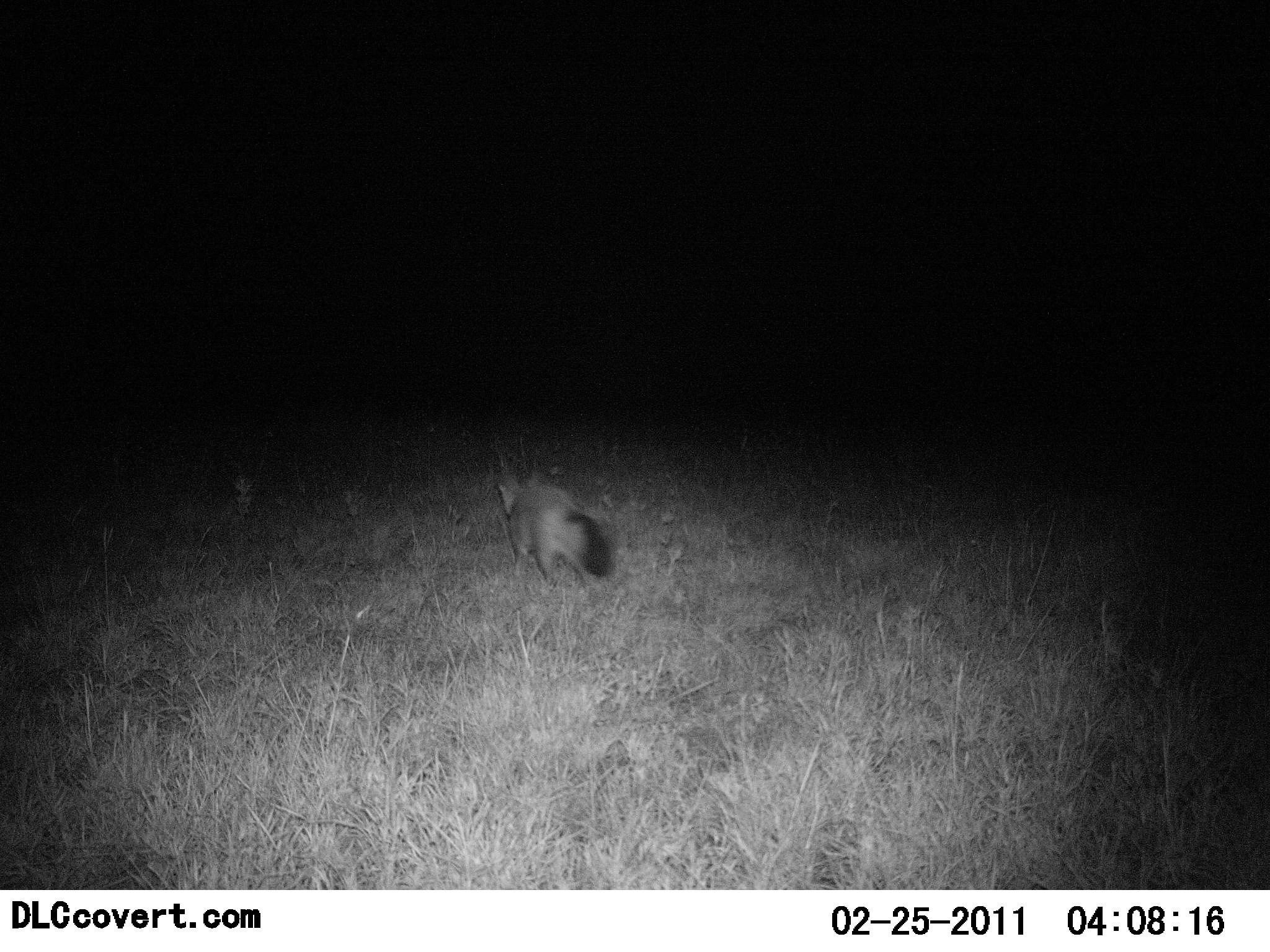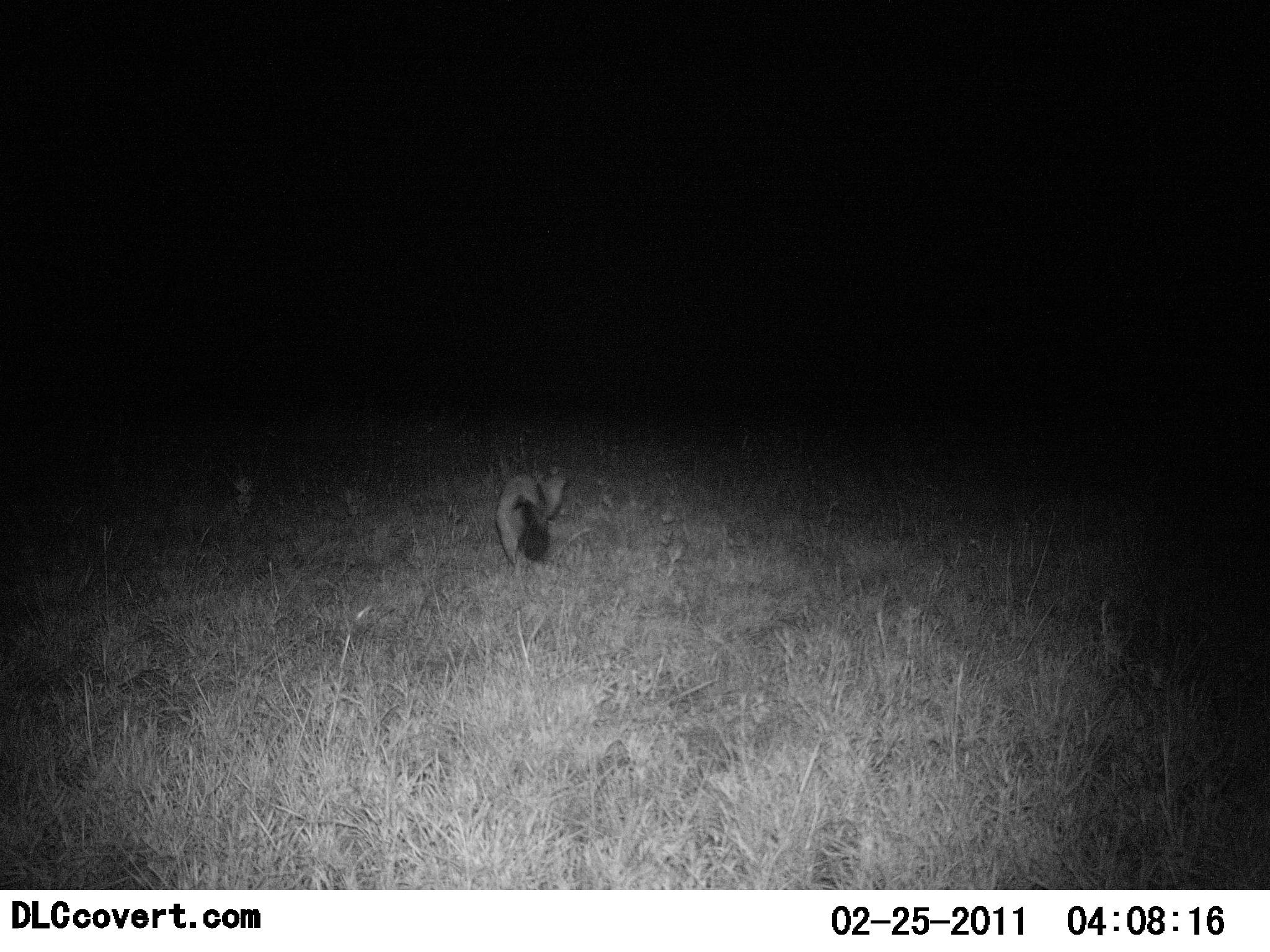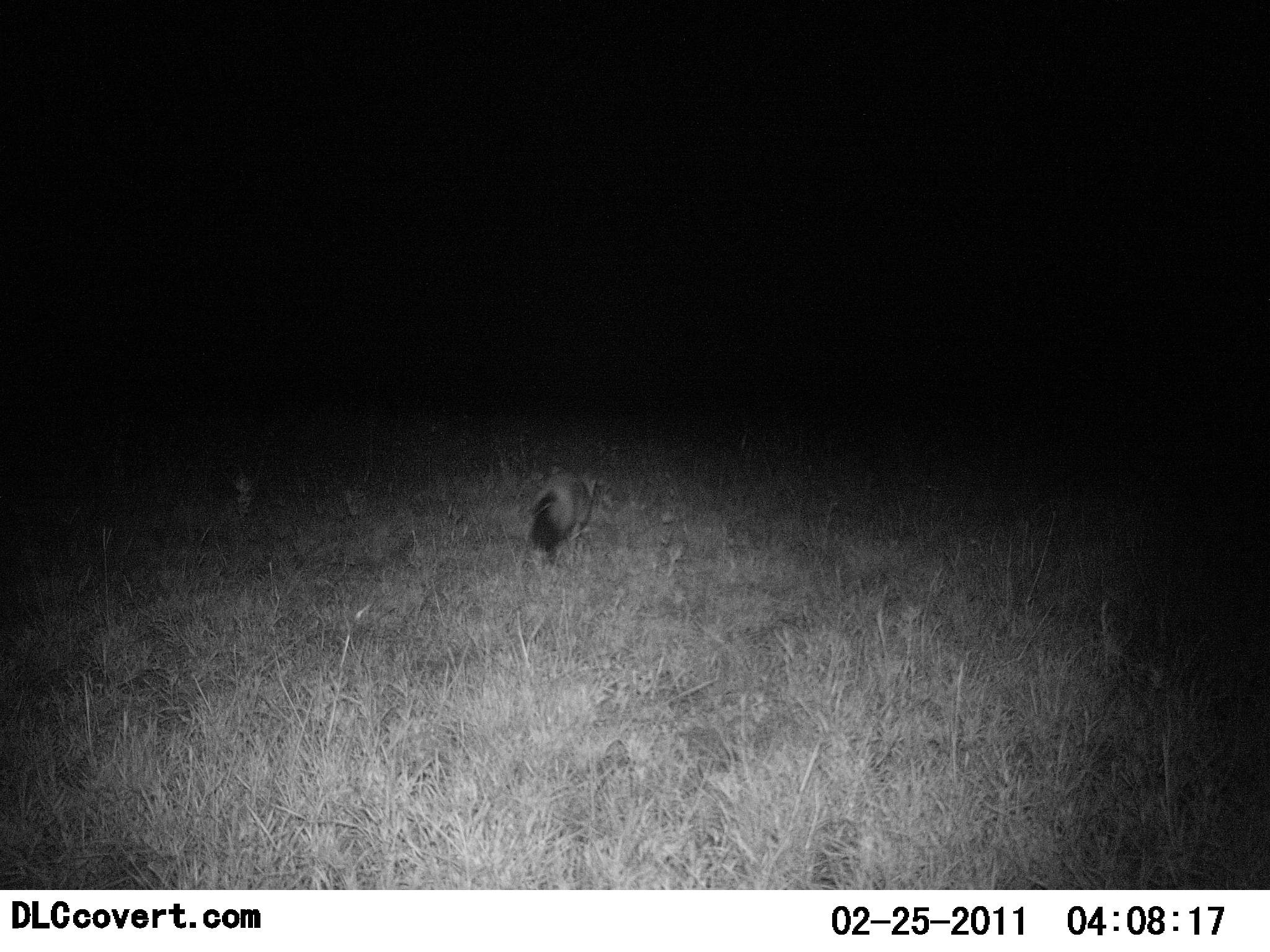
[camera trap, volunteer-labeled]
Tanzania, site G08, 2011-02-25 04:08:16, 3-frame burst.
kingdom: Animalia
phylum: Chordata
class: Mammalia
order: Carnivora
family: Canidae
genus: Otocyon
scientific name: Otocyon megalotis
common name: bat-eared fox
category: batearedfox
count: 1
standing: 0%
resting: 0%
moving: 100%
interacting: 0%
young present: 0%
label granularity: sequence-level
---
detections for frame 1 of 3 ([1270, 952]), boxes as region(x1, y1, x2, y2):
animal: region(497, 473, 610, 586)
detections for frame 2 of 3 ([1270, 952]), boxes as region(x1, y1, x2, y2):
animal: region(496, 465, 567, 578)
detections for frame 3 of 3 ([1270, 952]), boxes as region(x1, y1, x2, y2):
animal: region(524, 472, 596, 554)